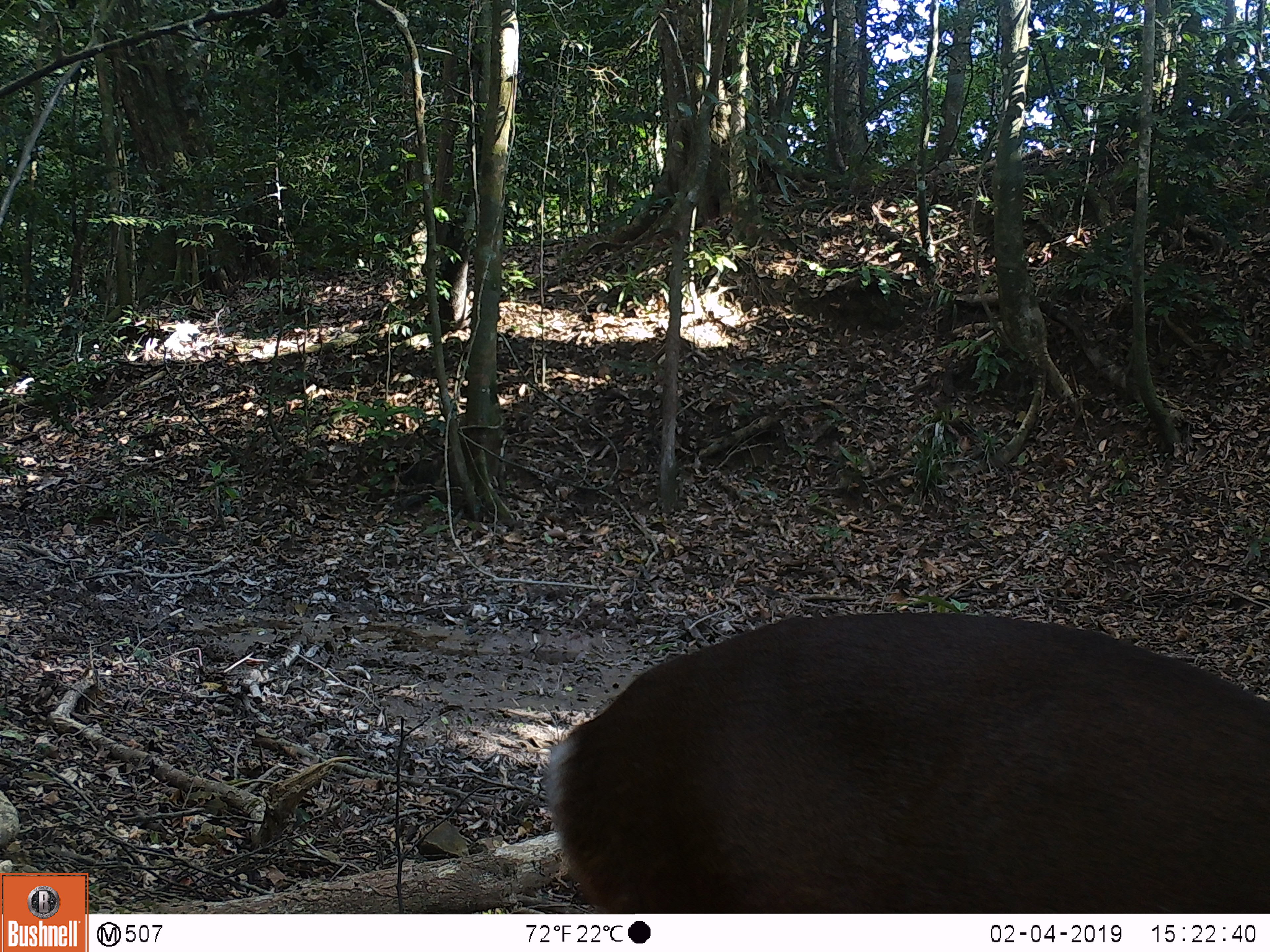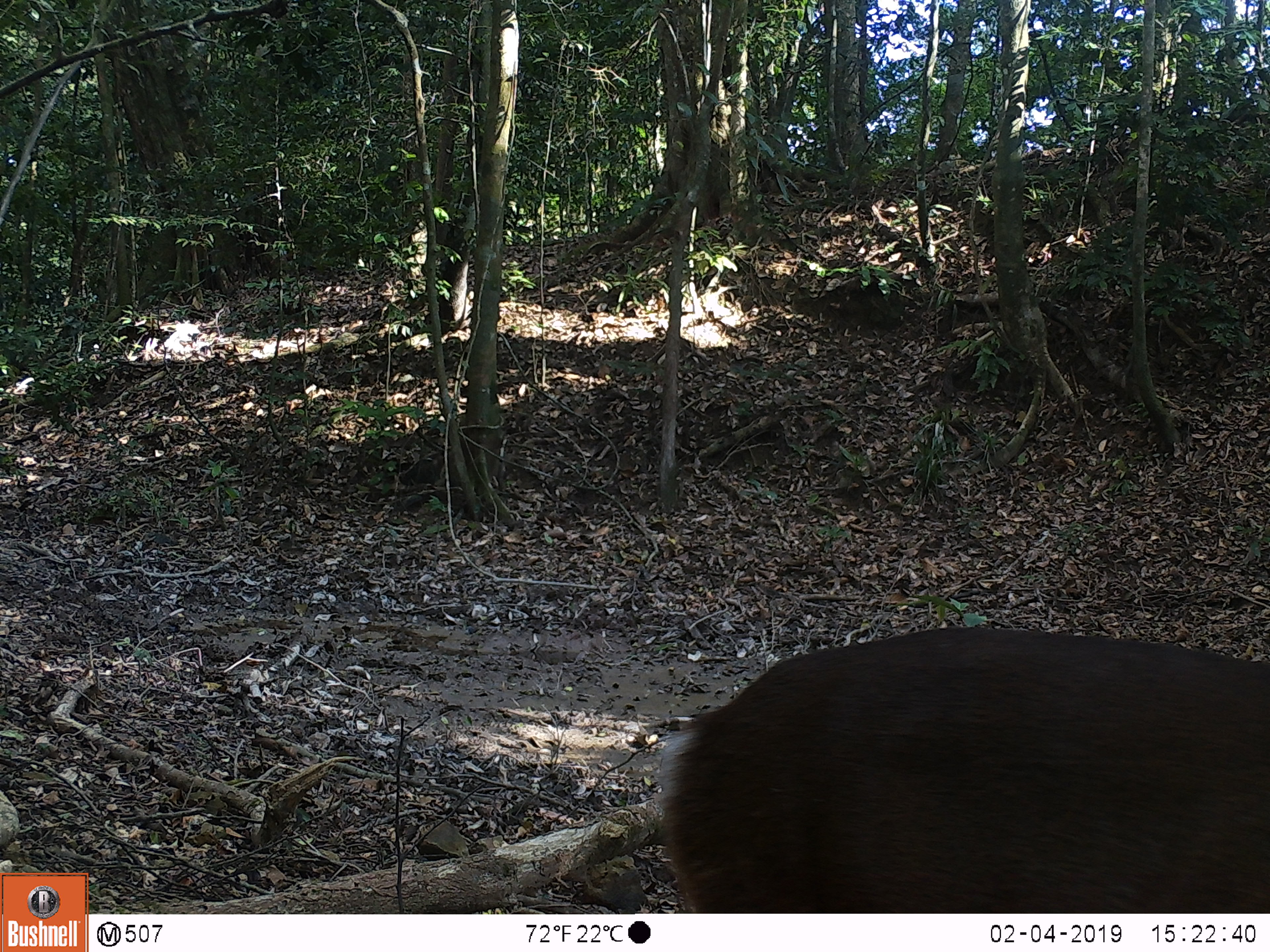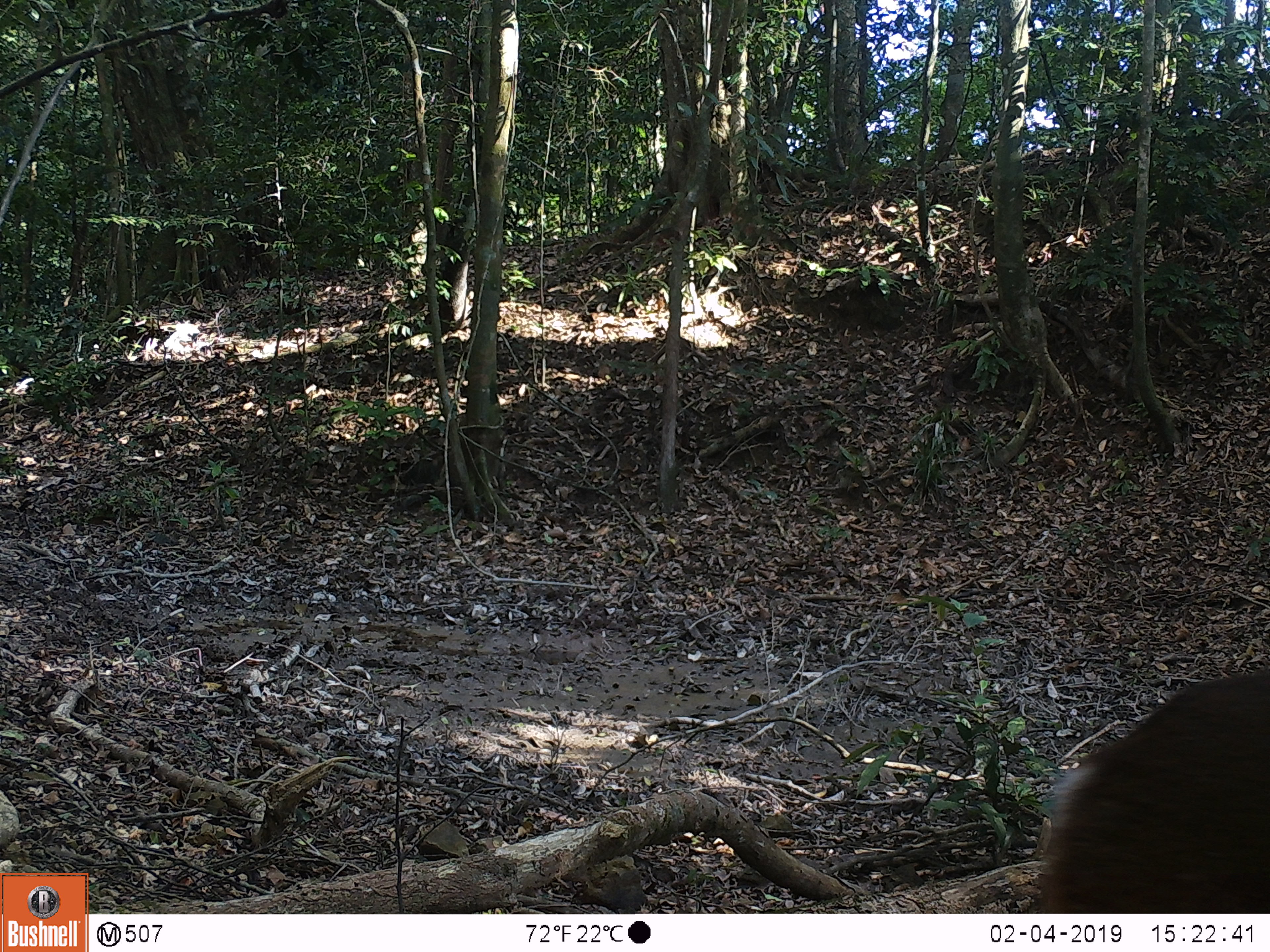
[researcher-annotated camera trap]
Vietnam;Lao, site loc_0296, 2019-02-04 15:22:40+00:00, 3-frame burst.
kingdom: Animalia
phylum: Chordata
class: Mammalia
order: Artiodactyla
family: Cervidae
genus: Muntiacus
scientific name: Muntiacus vuquangensis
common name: large-antlered muntjac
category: large antlered muntjac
Large antlered muntjac (large-antlered muntjac) (Muntiacus vuquangensis). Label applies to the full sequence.